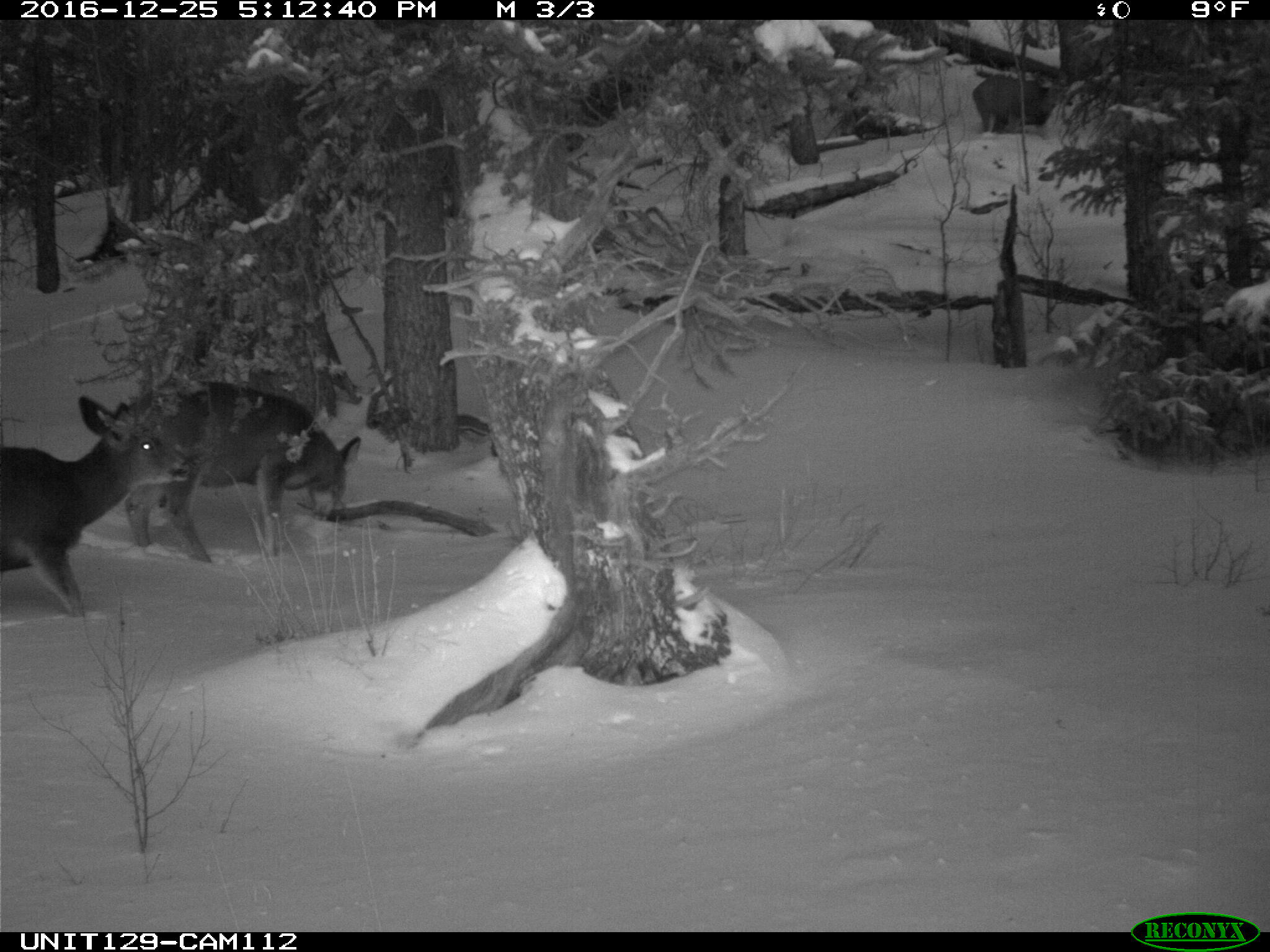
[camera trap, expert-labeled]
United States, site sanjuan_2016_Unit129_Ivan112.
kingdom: Animalia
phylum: Chordata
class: Mammalia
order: Artiodactyla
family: Cervidae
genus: Odocoileus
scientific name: Odocoileus hemionus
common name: mule deer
Odocoileus hemionus (mule deer).